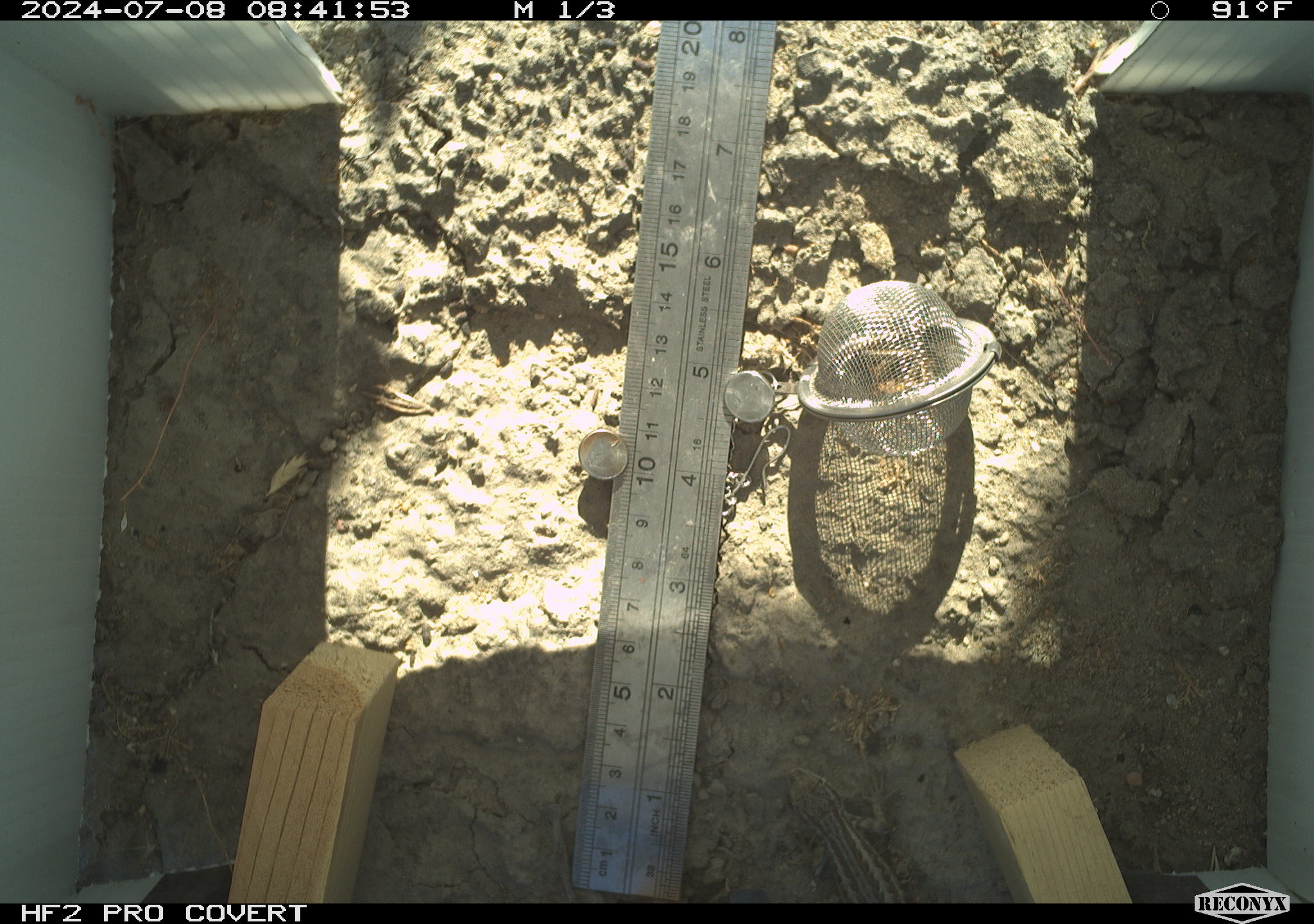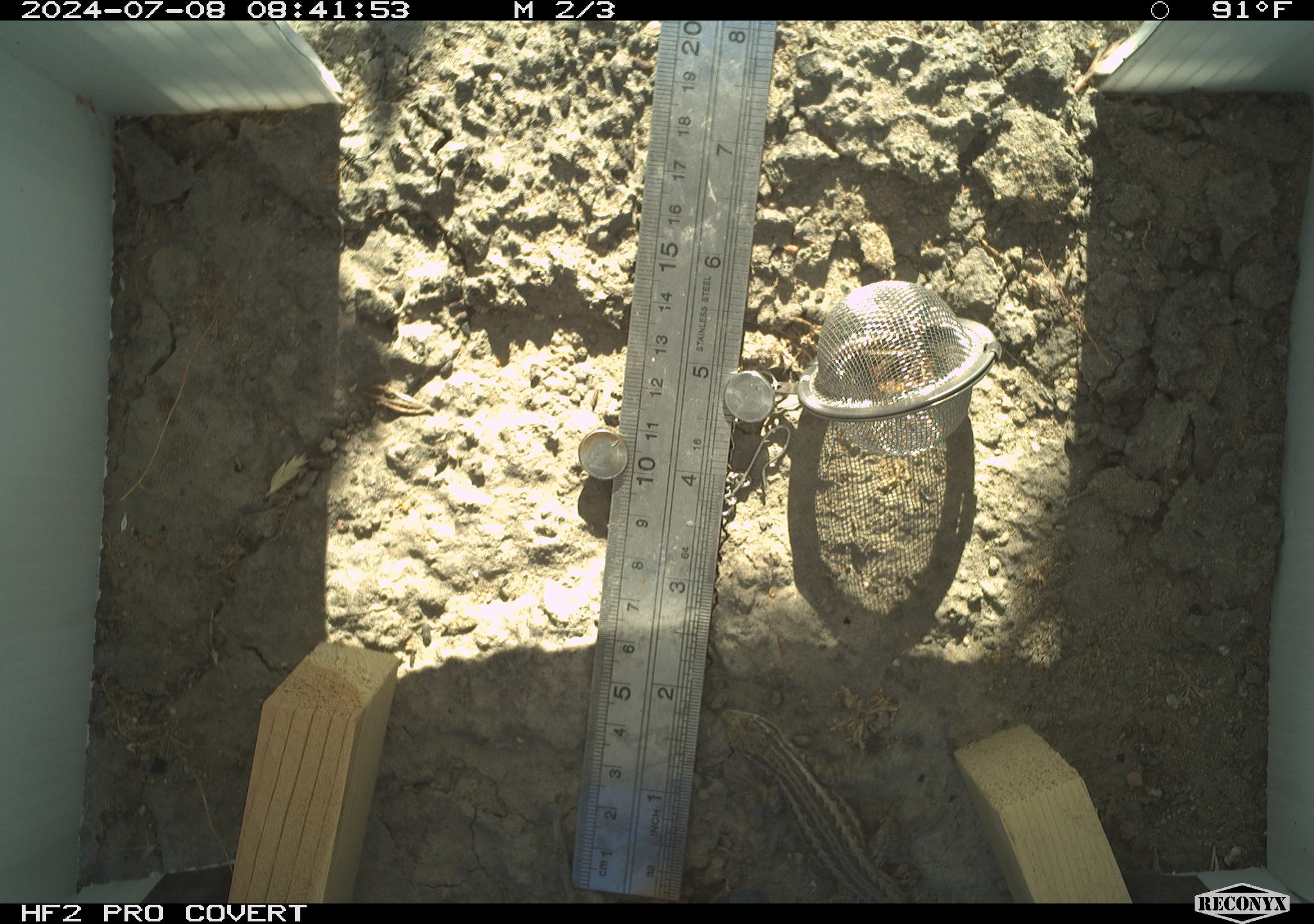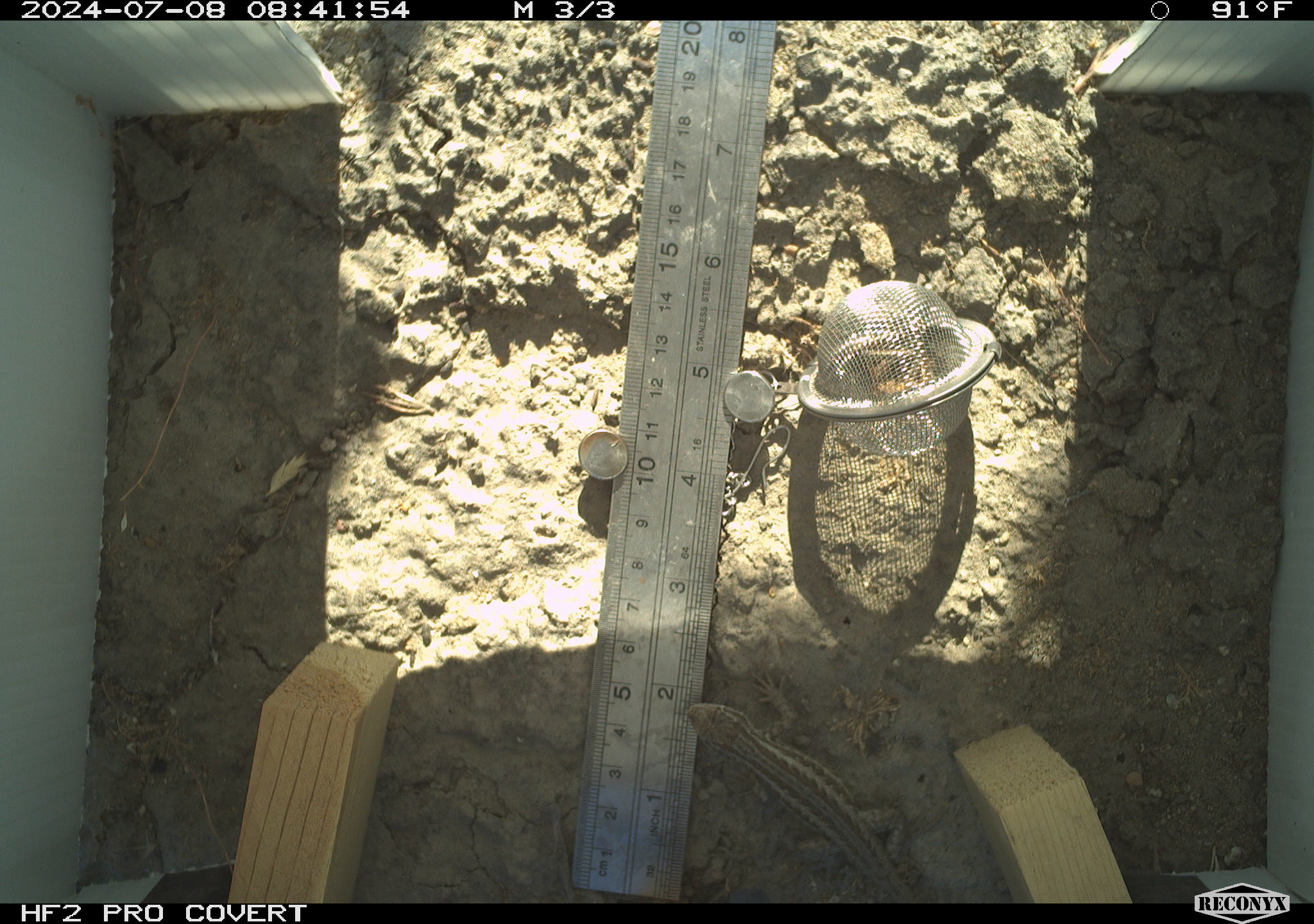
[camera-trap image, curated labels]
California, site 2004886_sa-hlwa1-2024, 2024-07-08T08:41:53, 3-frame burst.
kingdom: Animalia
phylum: Chordata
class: Reptilia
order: Squamata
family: Phrynosomatidae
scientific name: Phrynosomatidae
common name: phrynosomatid lizards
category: phrynosomatidae family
Phrynosomatidae family (phrynosomatid lizards) (Phrynosomatidae).